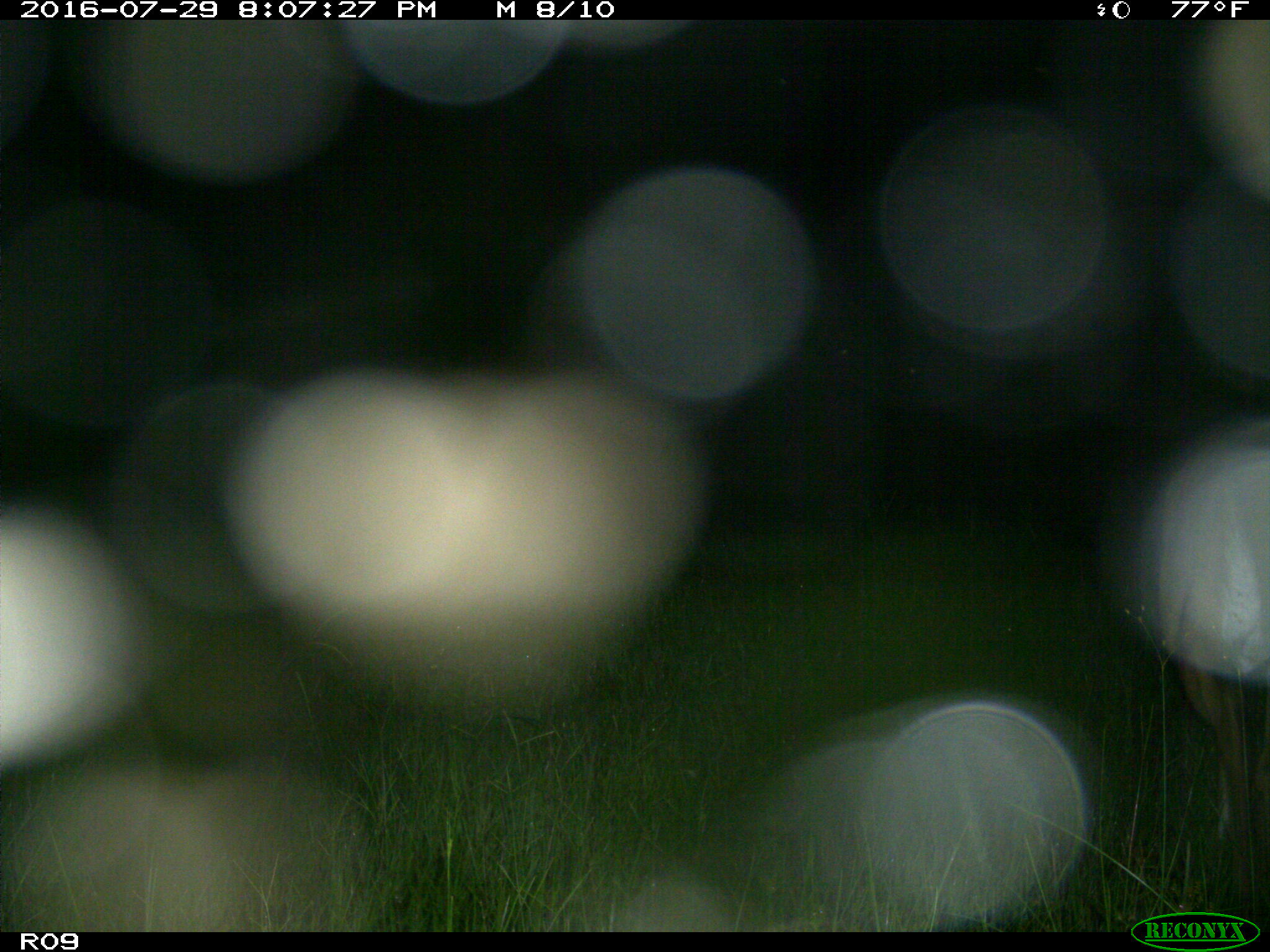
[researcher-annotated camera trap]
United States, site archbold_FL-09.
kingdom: Animalia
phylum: Chordata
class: Mammalia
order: Artiodactyla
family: Cervidae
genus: Odocoileus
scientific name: Odocoileus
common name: deer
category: unidentified deer